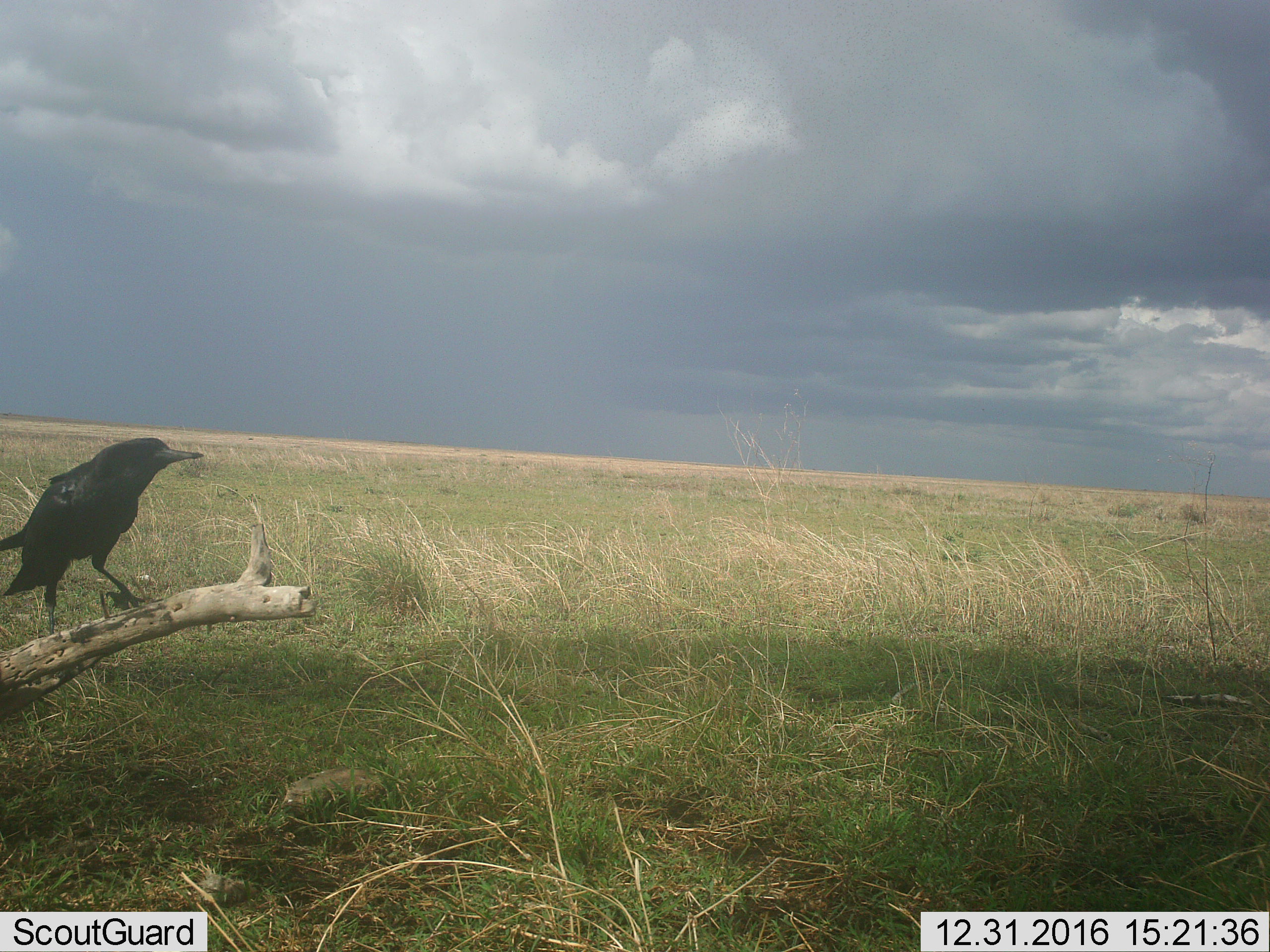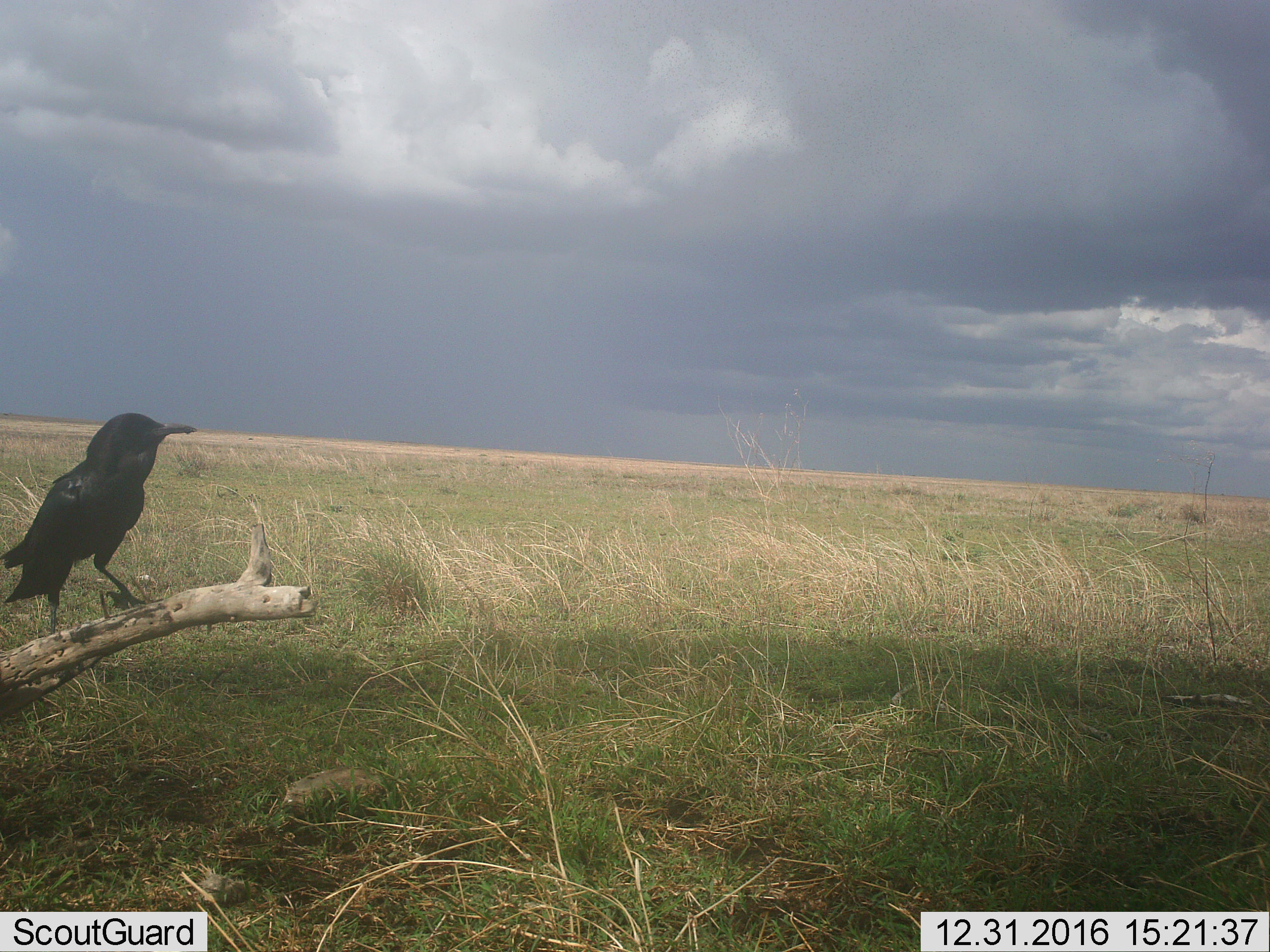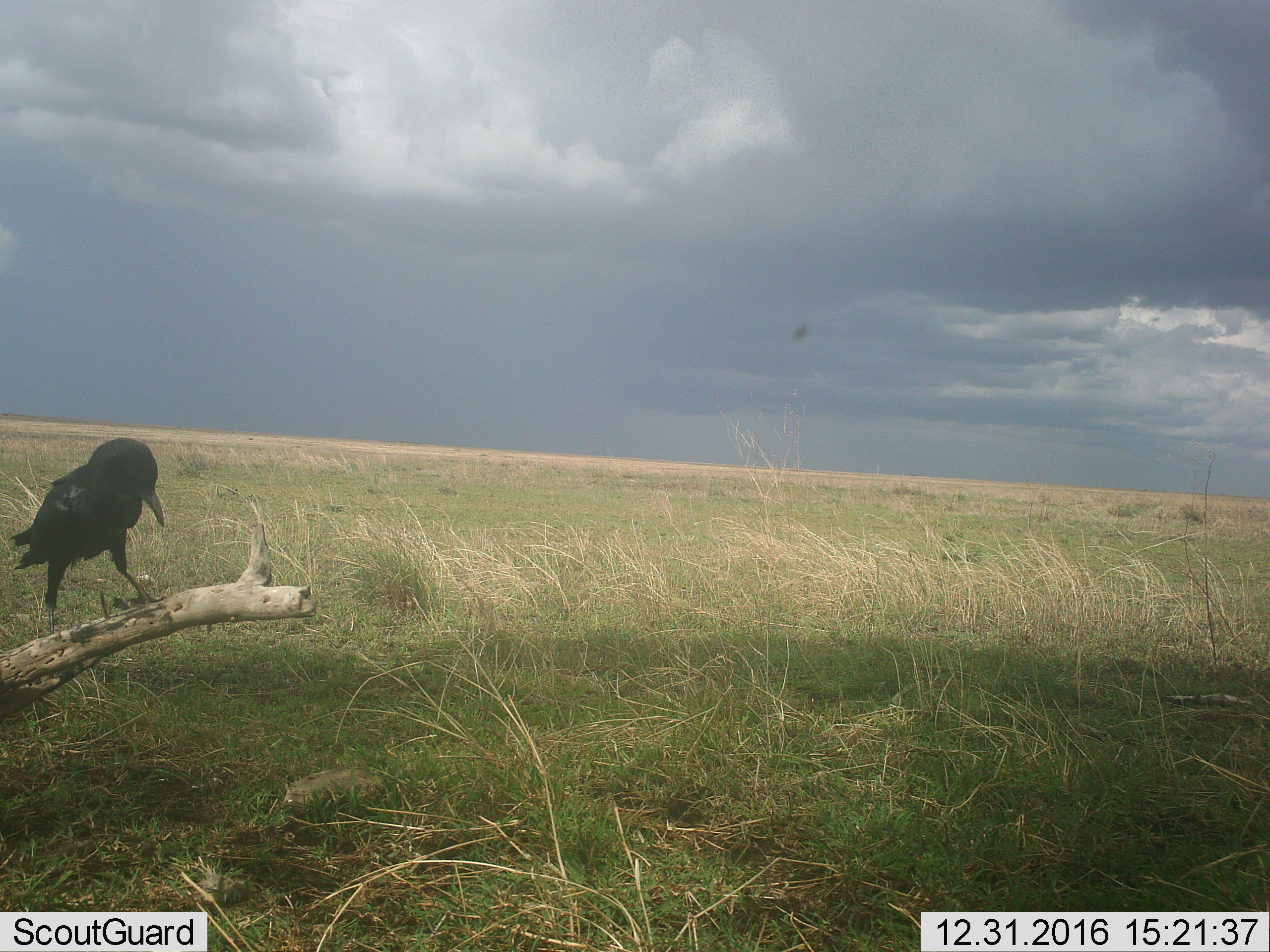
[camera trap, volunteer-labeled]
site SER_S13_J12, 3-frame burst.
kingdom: Animalia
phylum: Chordata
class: Aves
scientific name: Aves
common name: bird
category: birdother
Birdother (bird) (Aves), count 1. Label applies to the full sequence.